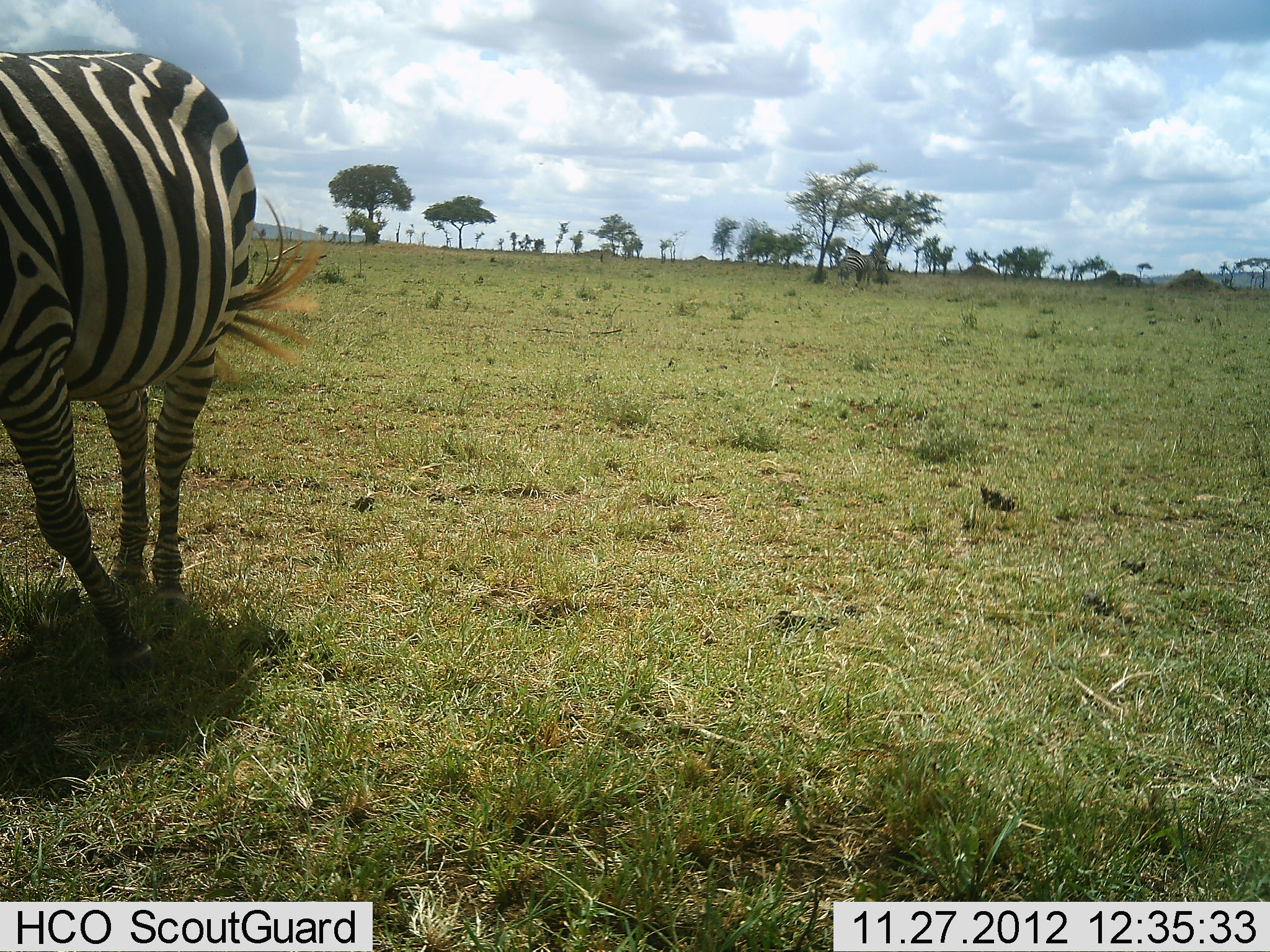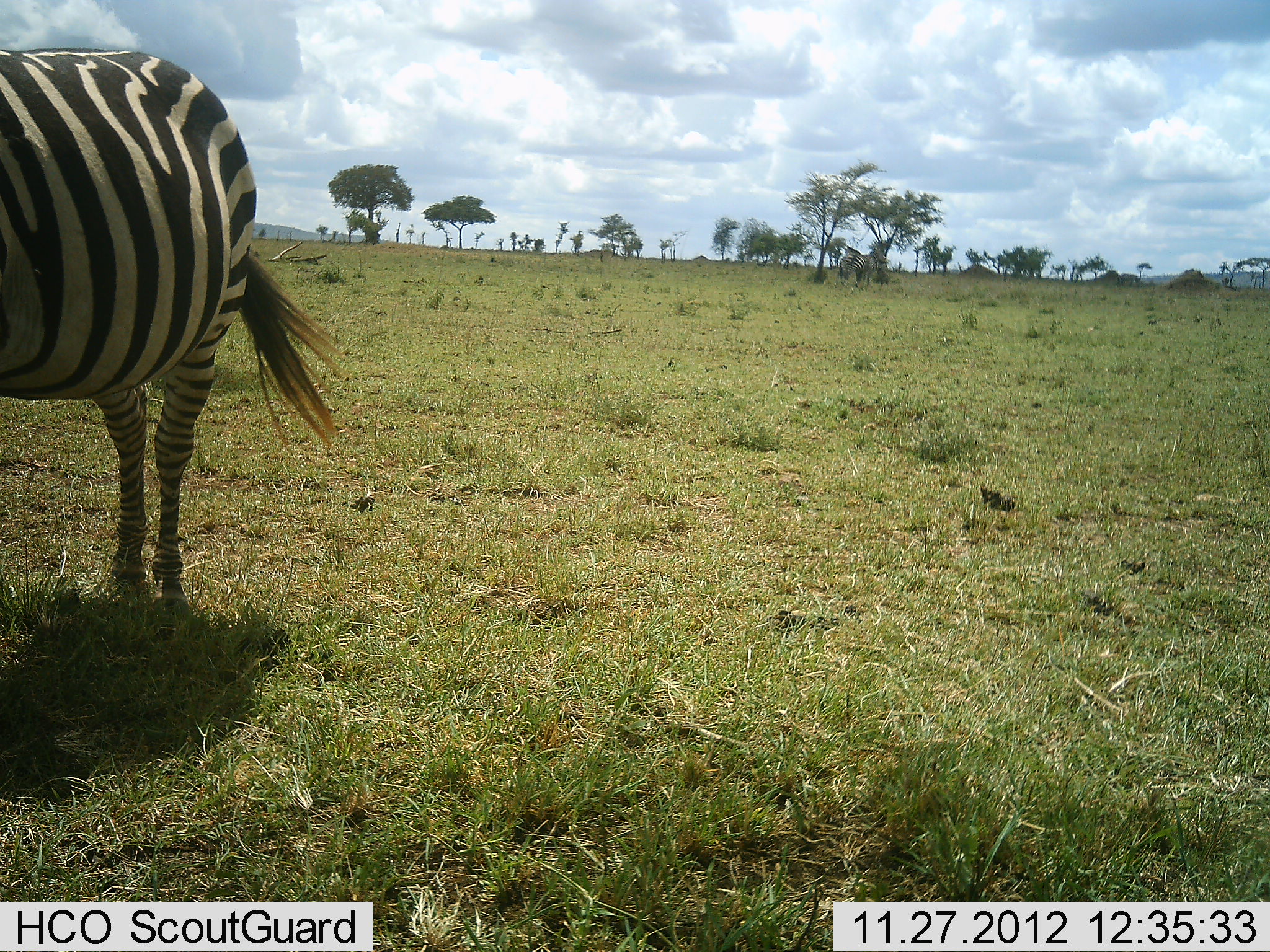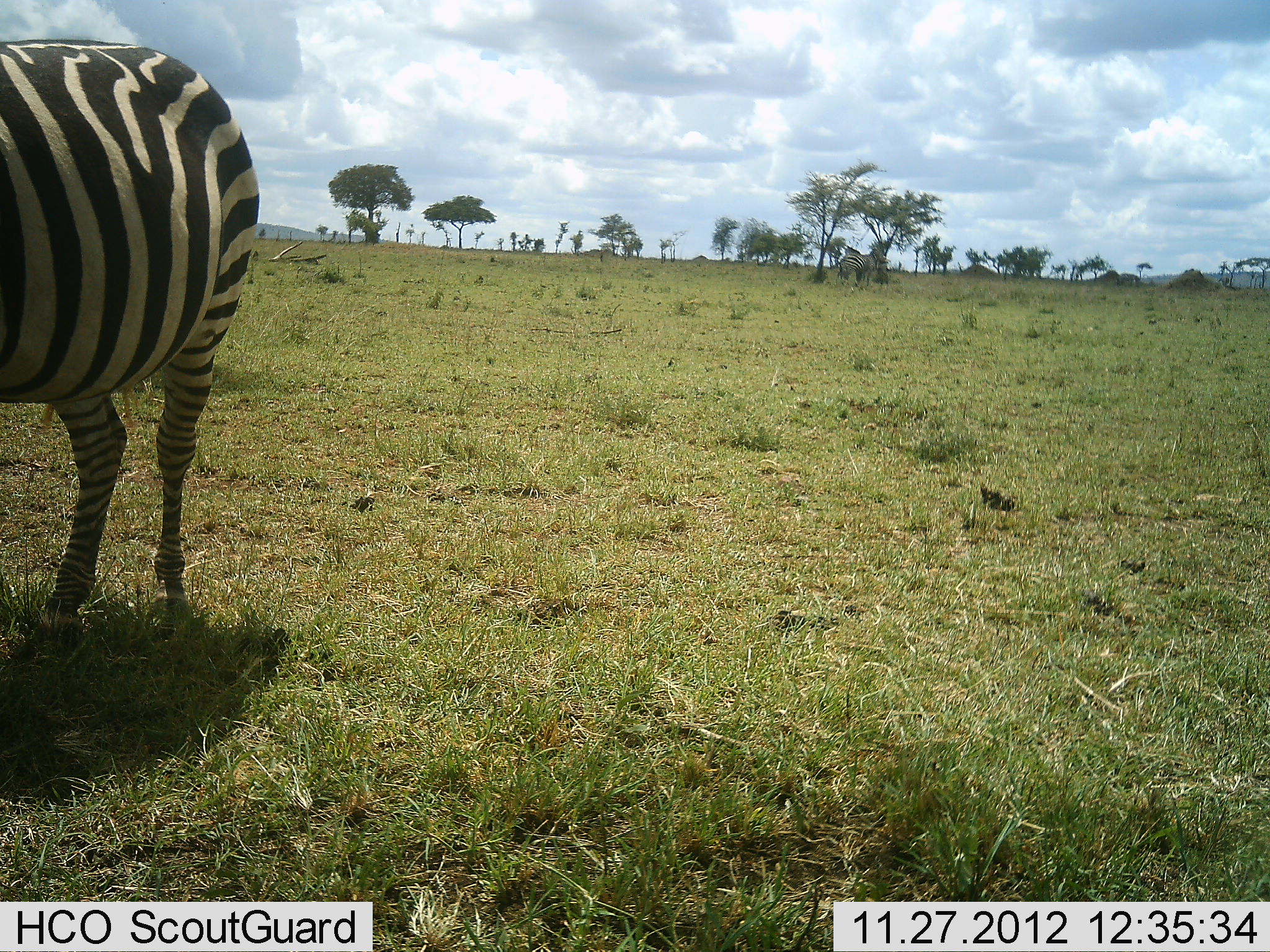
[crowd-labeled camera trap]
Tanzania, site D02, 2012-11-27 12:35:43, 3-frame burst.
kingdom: Animalia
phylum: Chordata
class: Mammalia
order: Perissodactyla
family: Equidae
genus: Equus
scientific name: Equus quagga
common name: plains zebra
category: zebra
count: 1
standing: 80%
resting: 0%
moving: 17%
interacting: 3%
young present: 3%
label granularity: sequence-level